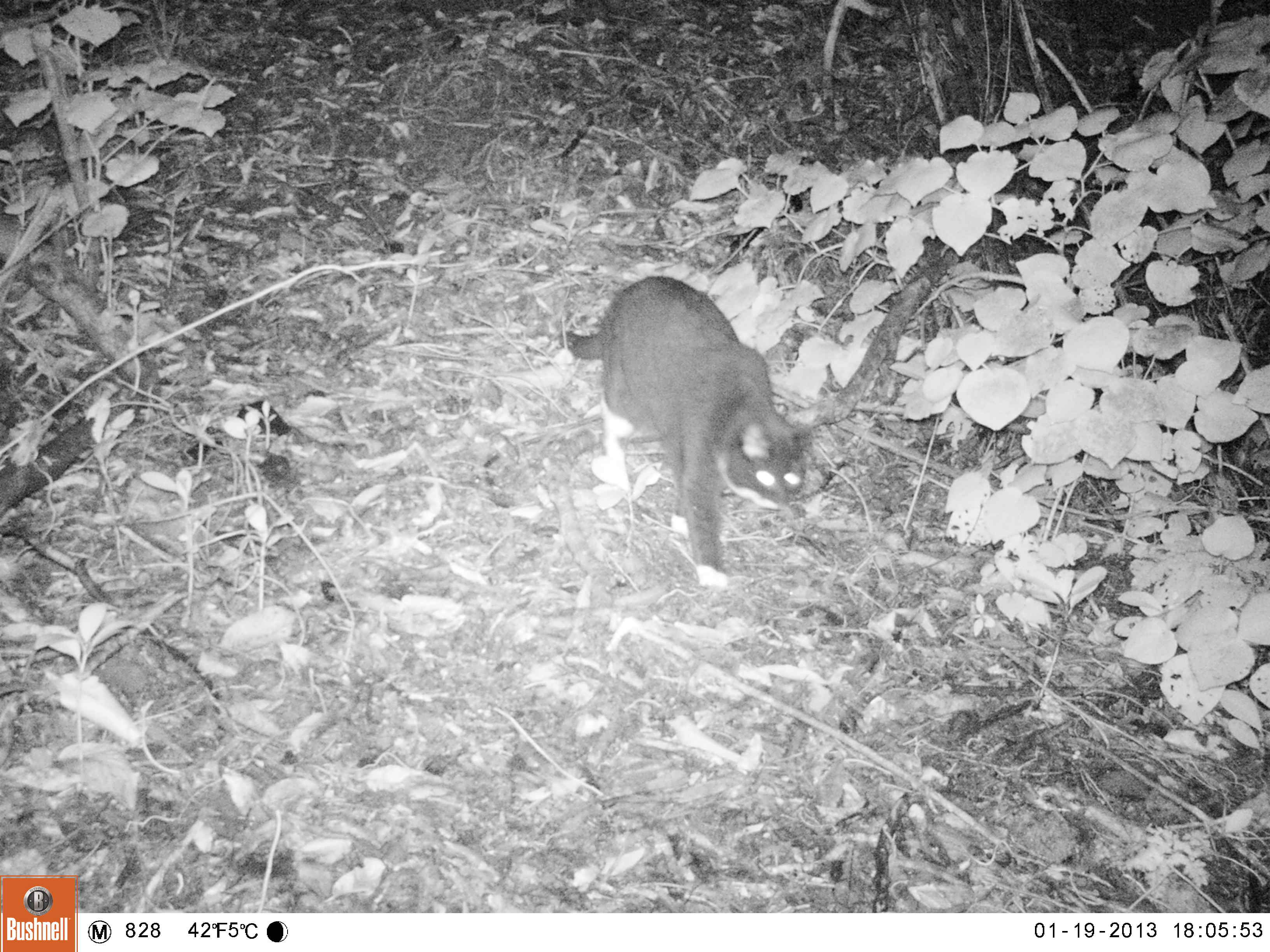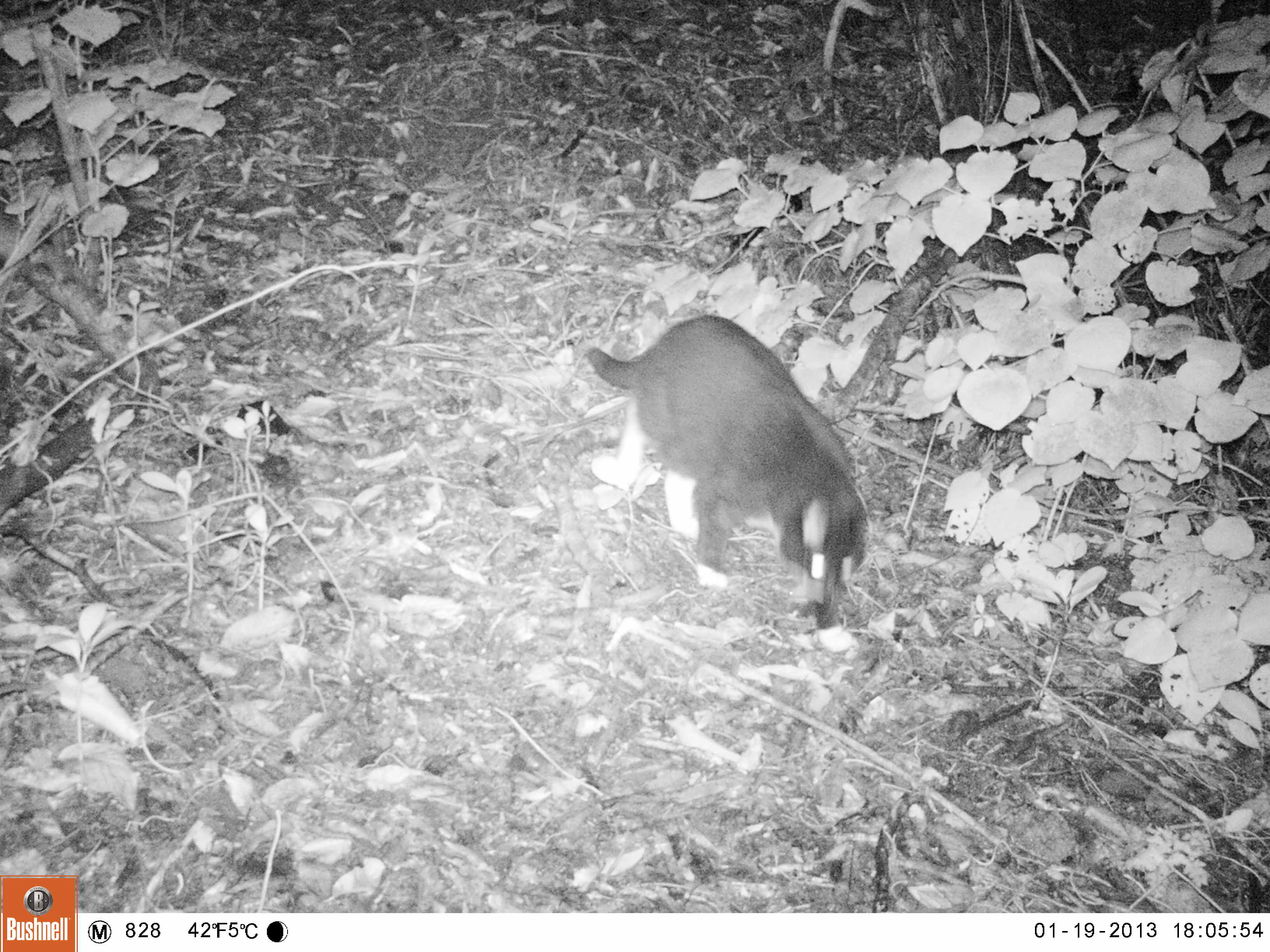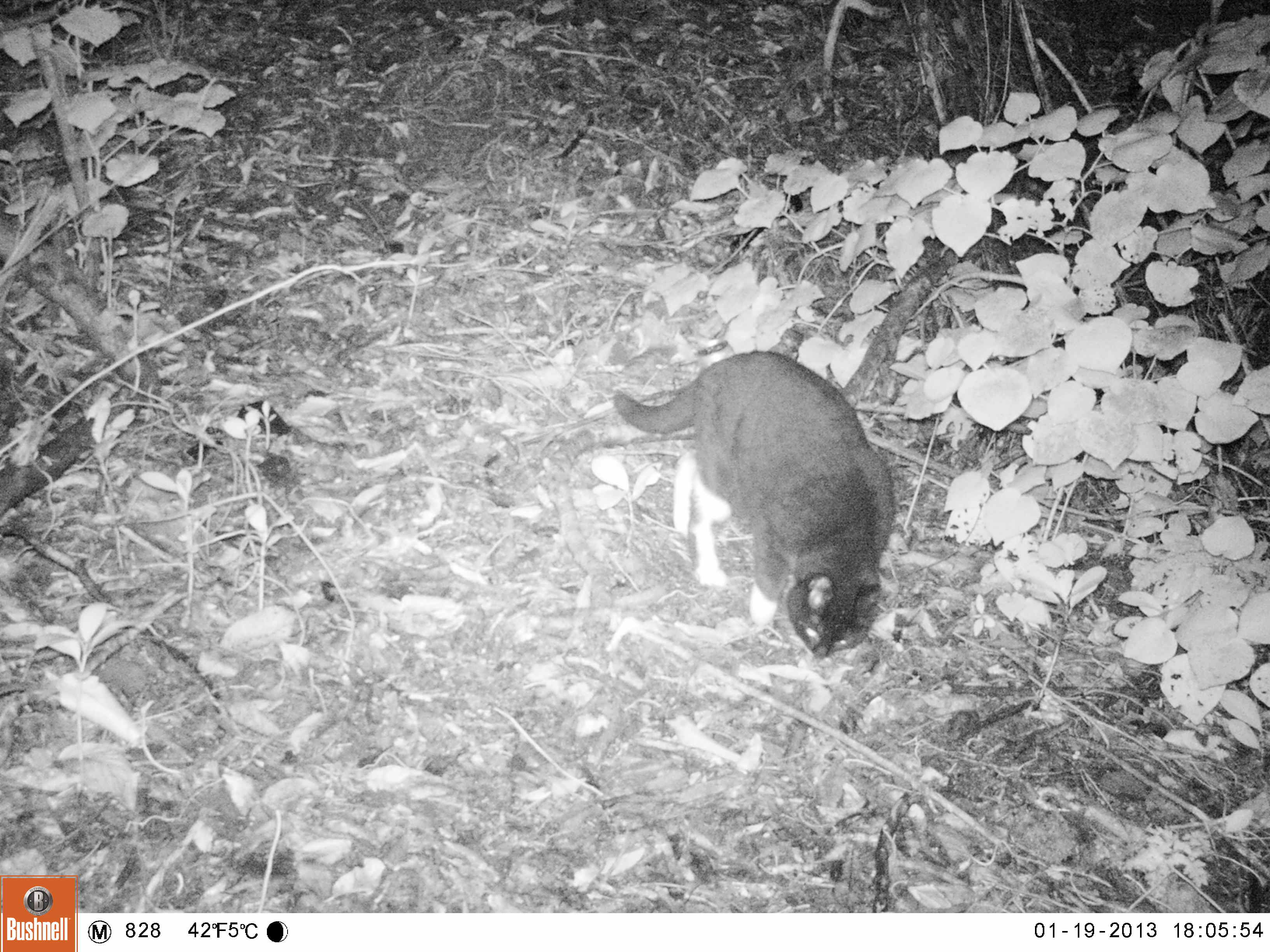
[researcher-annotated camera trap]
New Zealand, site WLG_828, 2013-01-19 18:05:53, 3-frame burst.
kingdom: Animalia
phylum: Chordata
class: Mammalia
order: Carnivora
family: Felidae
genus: Felis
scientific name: Felis catus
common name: domestic cat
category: cat